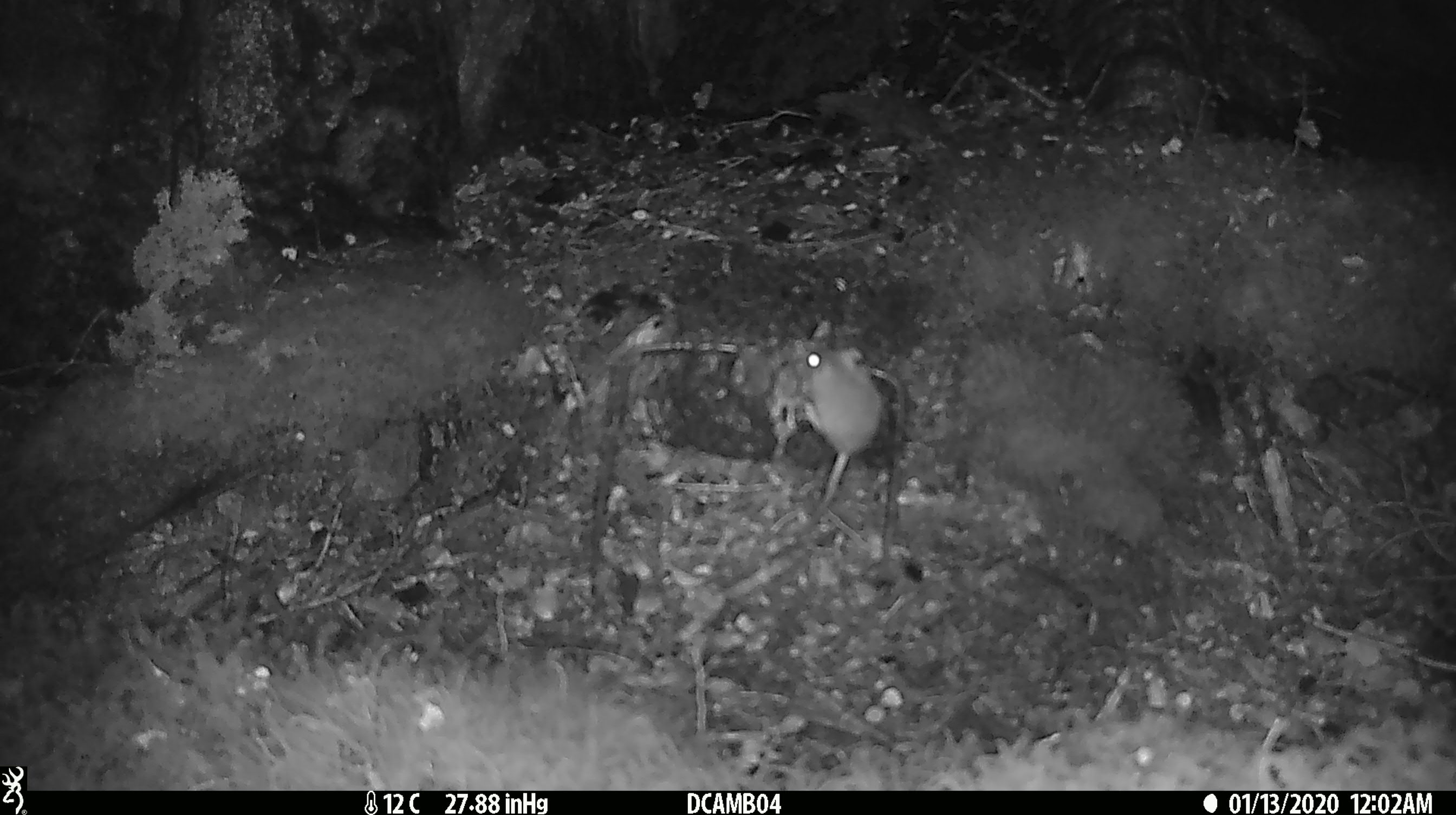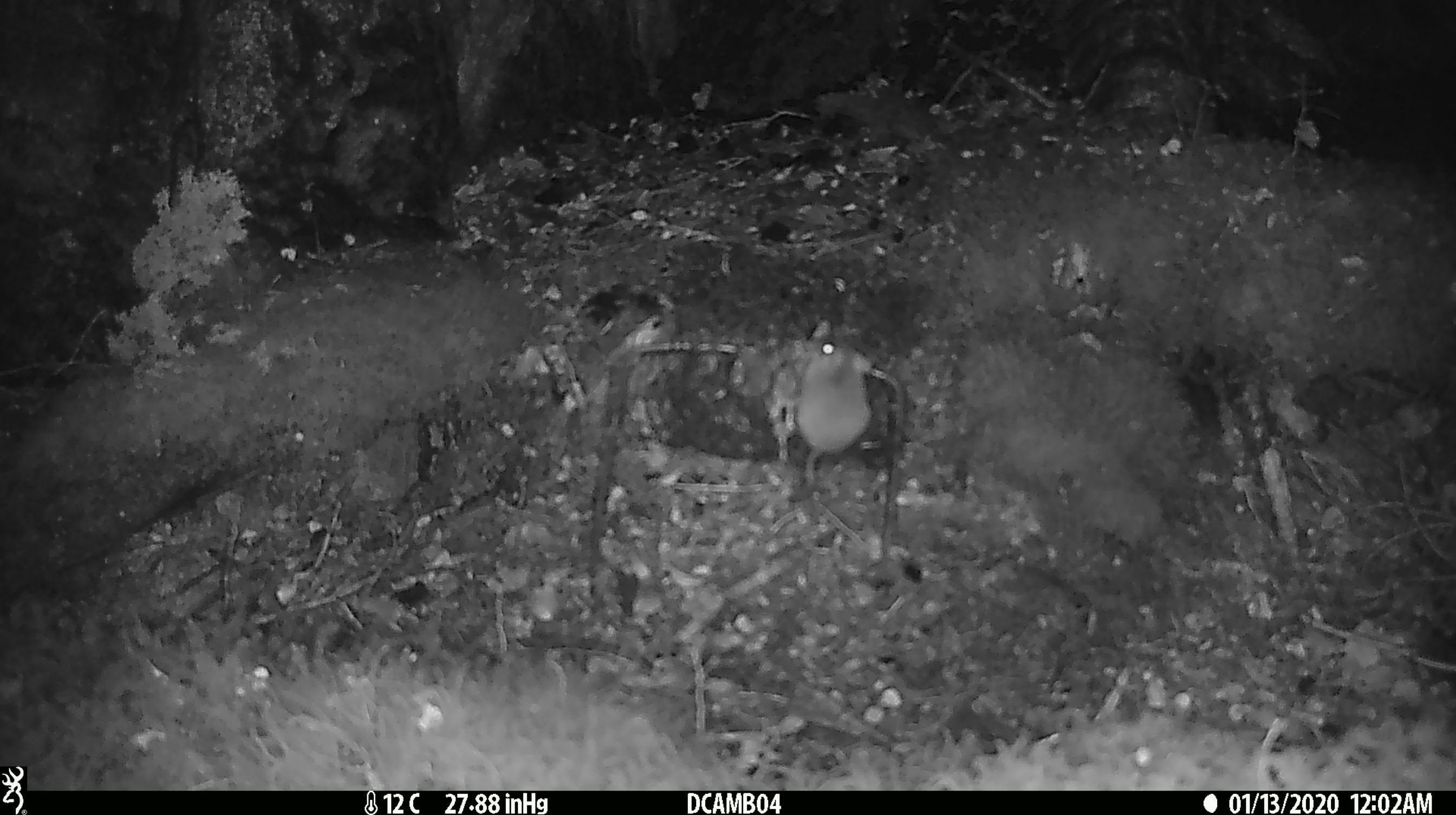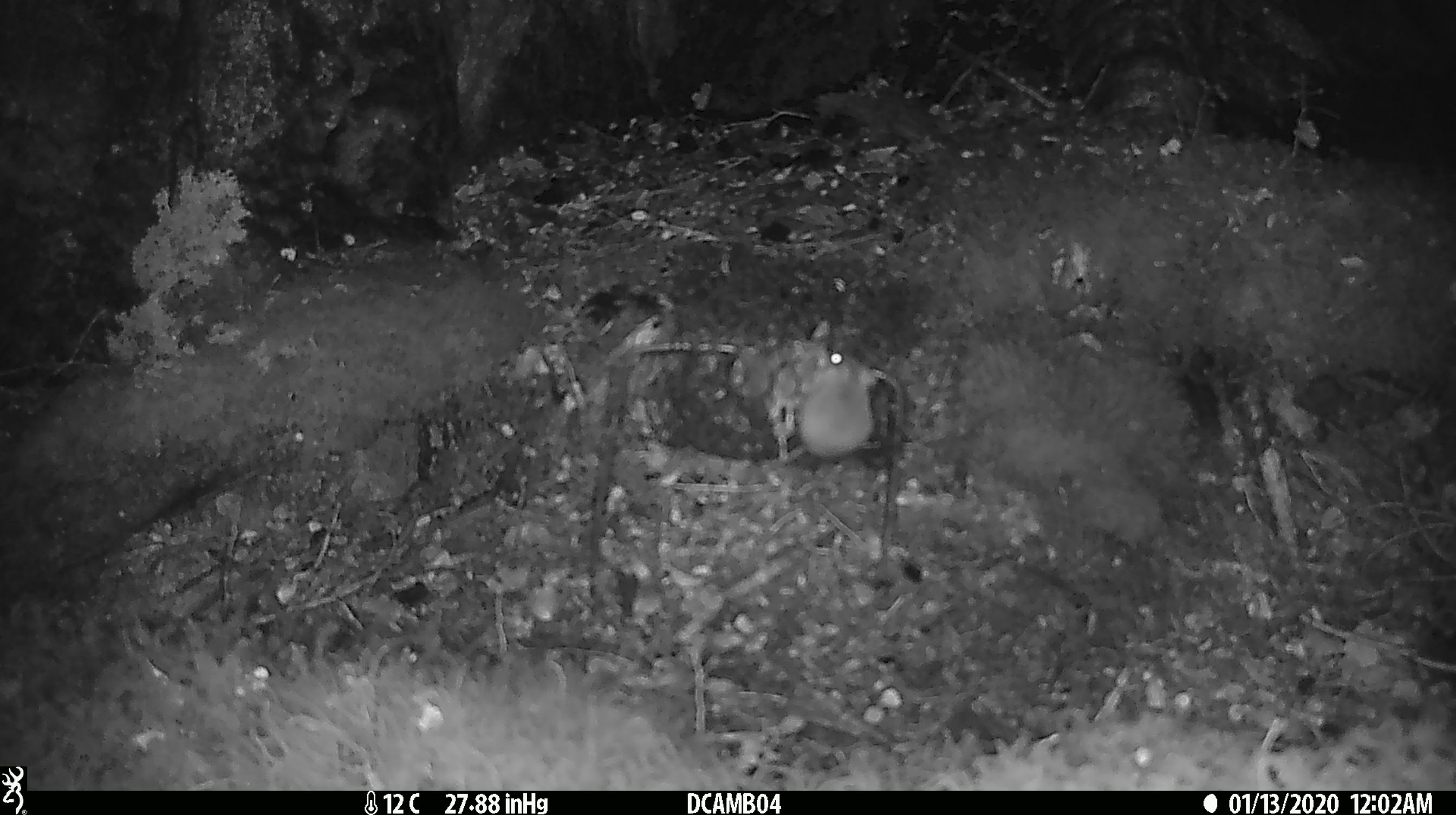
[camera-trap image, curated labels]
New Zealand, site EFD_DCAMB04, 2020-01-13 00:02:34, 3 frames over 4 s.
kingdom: Animalia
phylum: Chordata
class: Mammalia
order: Rodentia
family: Muridae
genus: Mus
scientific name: Mus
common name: mouse